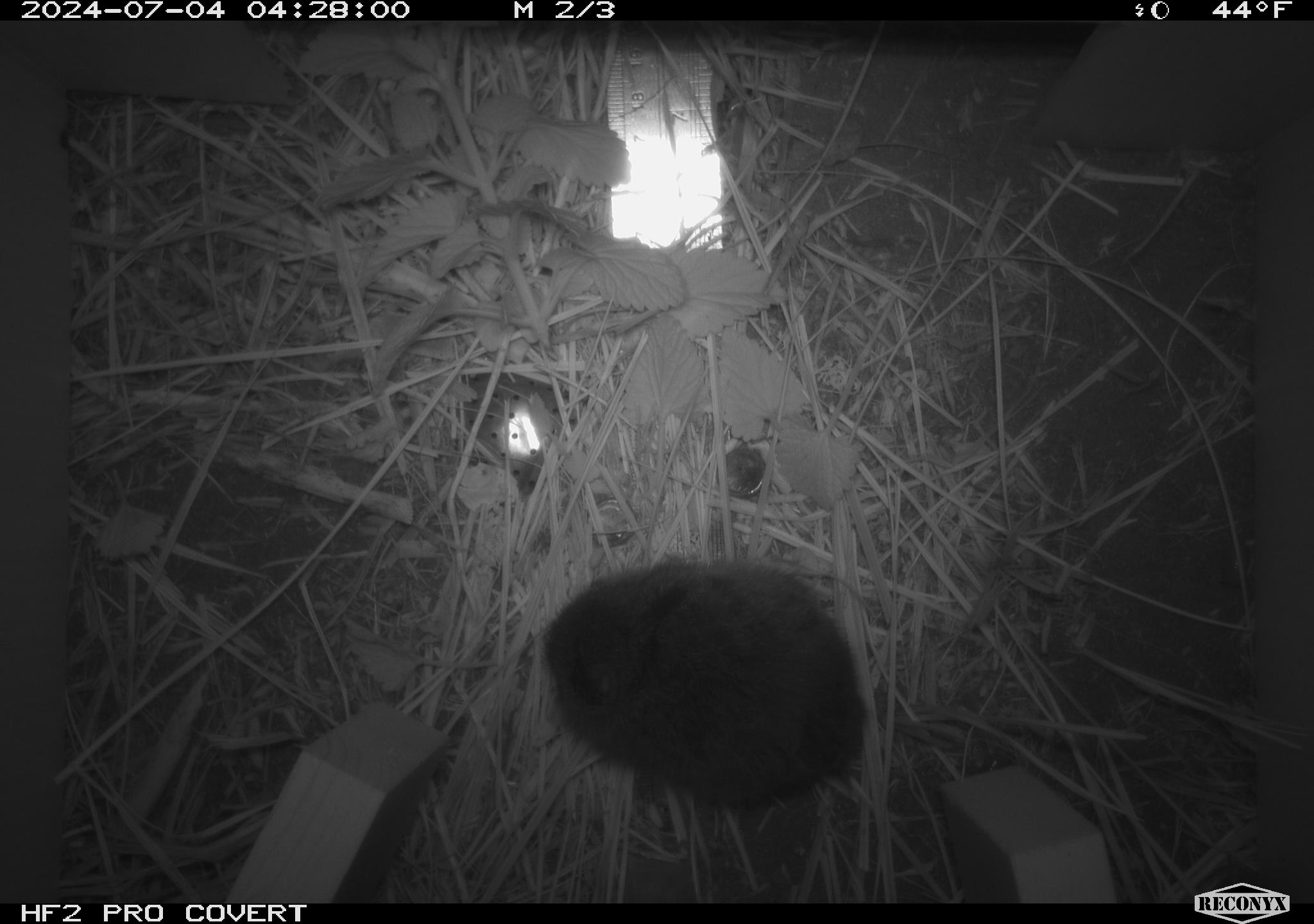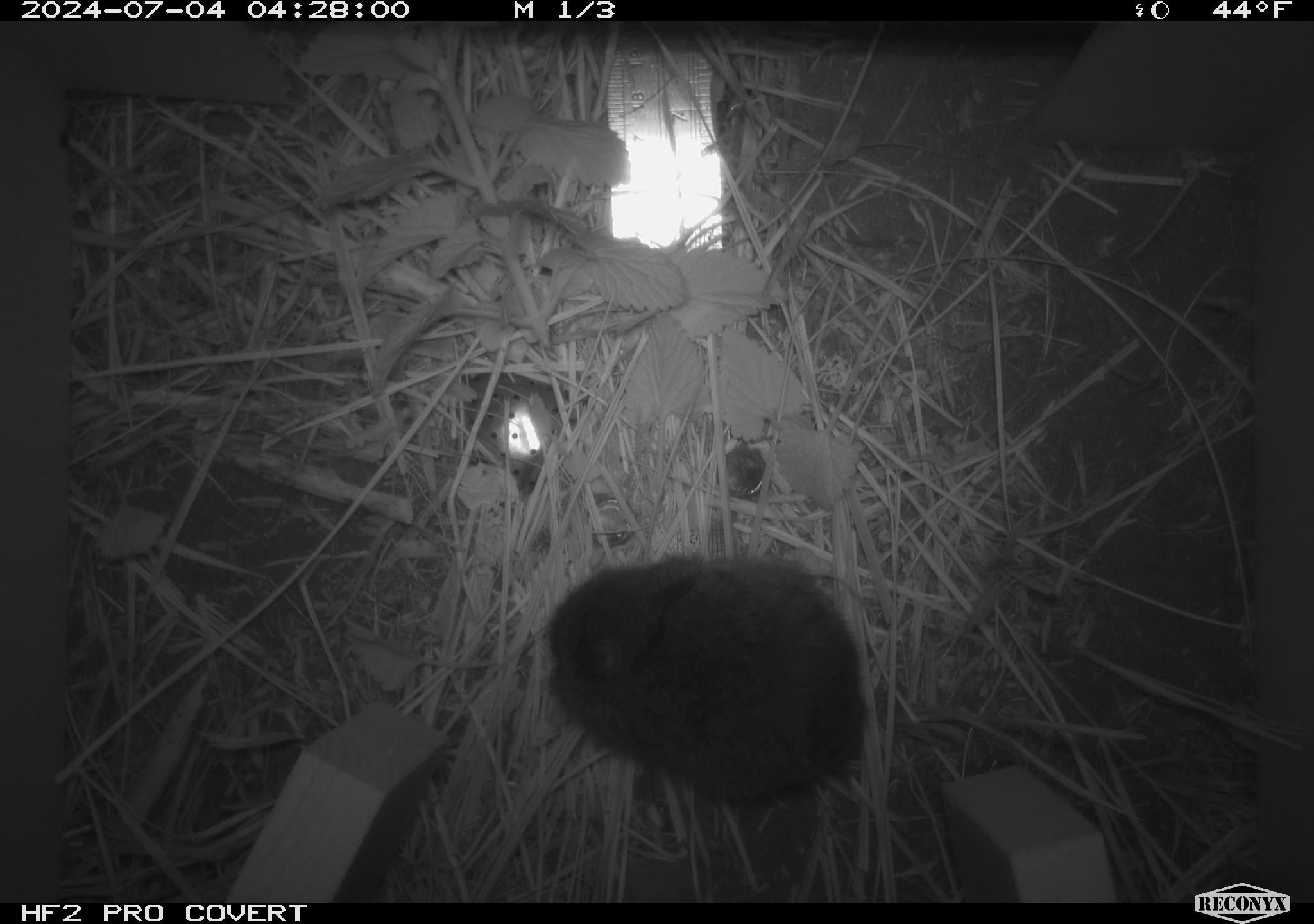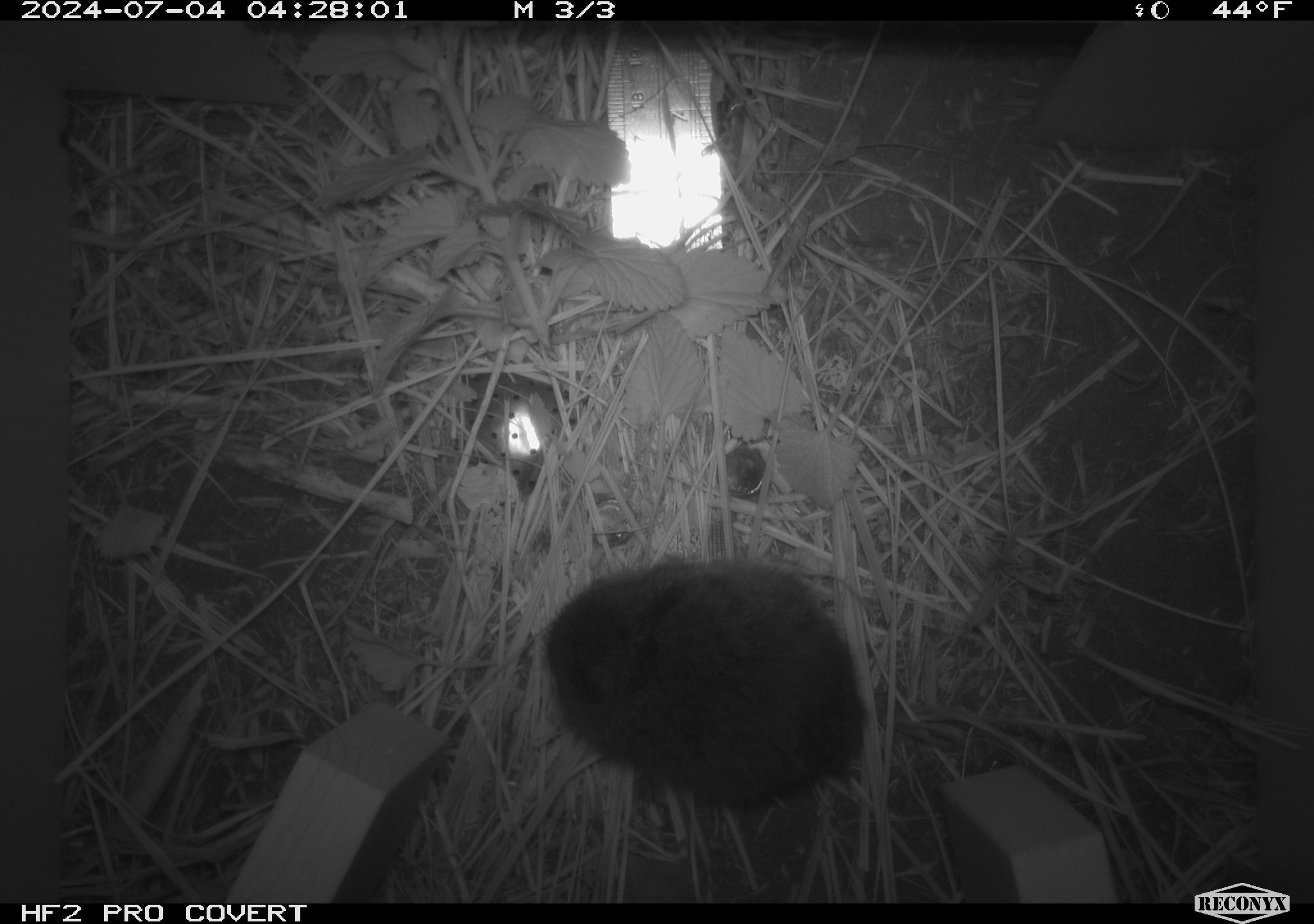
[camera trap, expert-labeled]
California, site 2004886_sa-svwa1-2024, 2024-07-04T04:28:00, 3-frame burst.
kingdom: Animalia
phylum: Chordata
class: Mammalia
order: Rodentia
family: Cricetidae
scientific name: Arvicolinae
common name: voles, lemmings, and muskrats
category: arvicolinae subfamily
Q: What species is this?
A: Arvicolinae subfamily (voles, lemmings, and muskrats) (Arvicolinae).